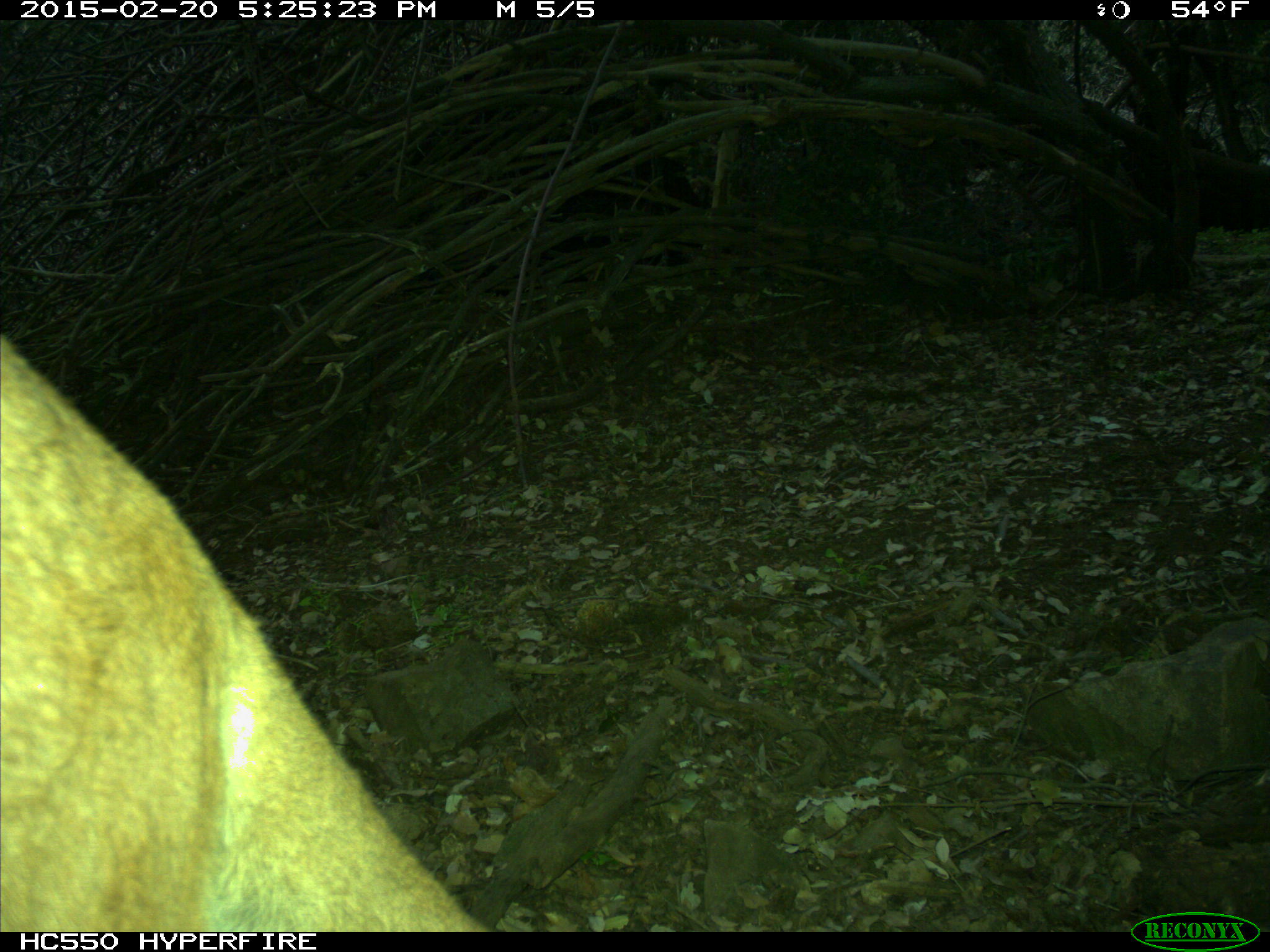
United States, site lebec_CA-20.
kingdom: Animalia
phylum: Chordata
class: Mammalia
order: Carnivora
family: Felidae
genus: Puma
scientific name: Puma concolor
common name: mountain lion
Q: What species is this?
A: Puma concolor (mountain lion).